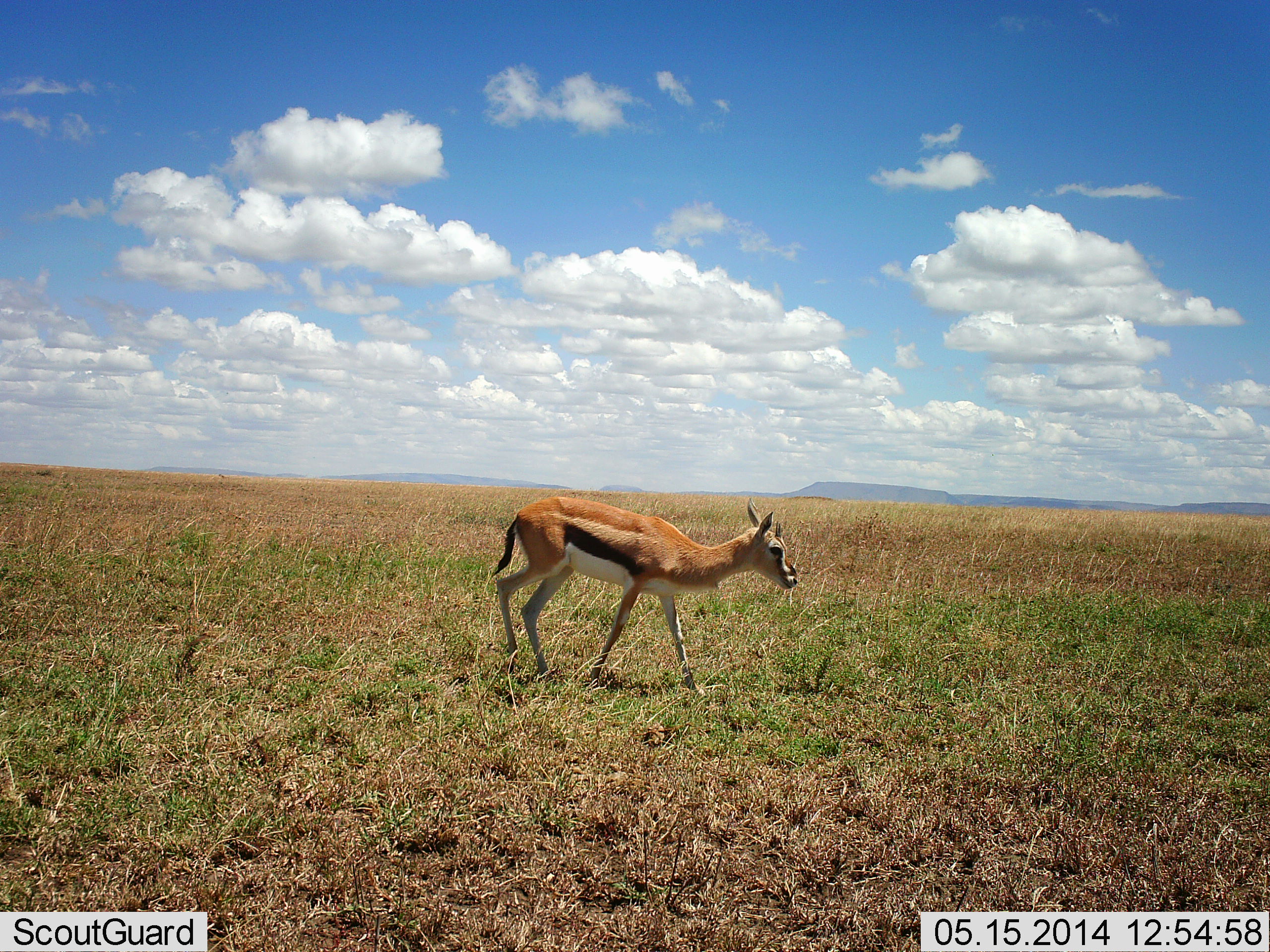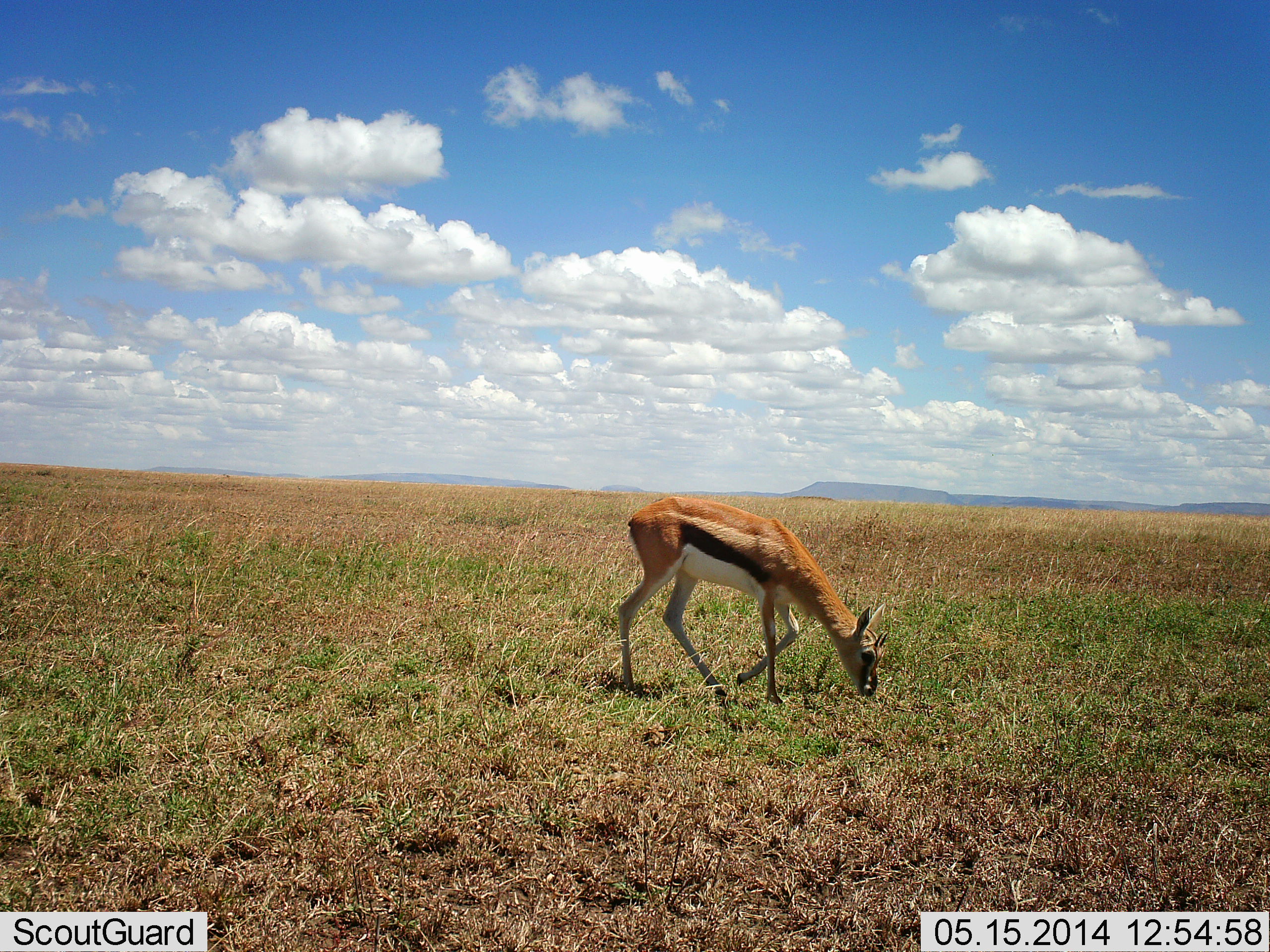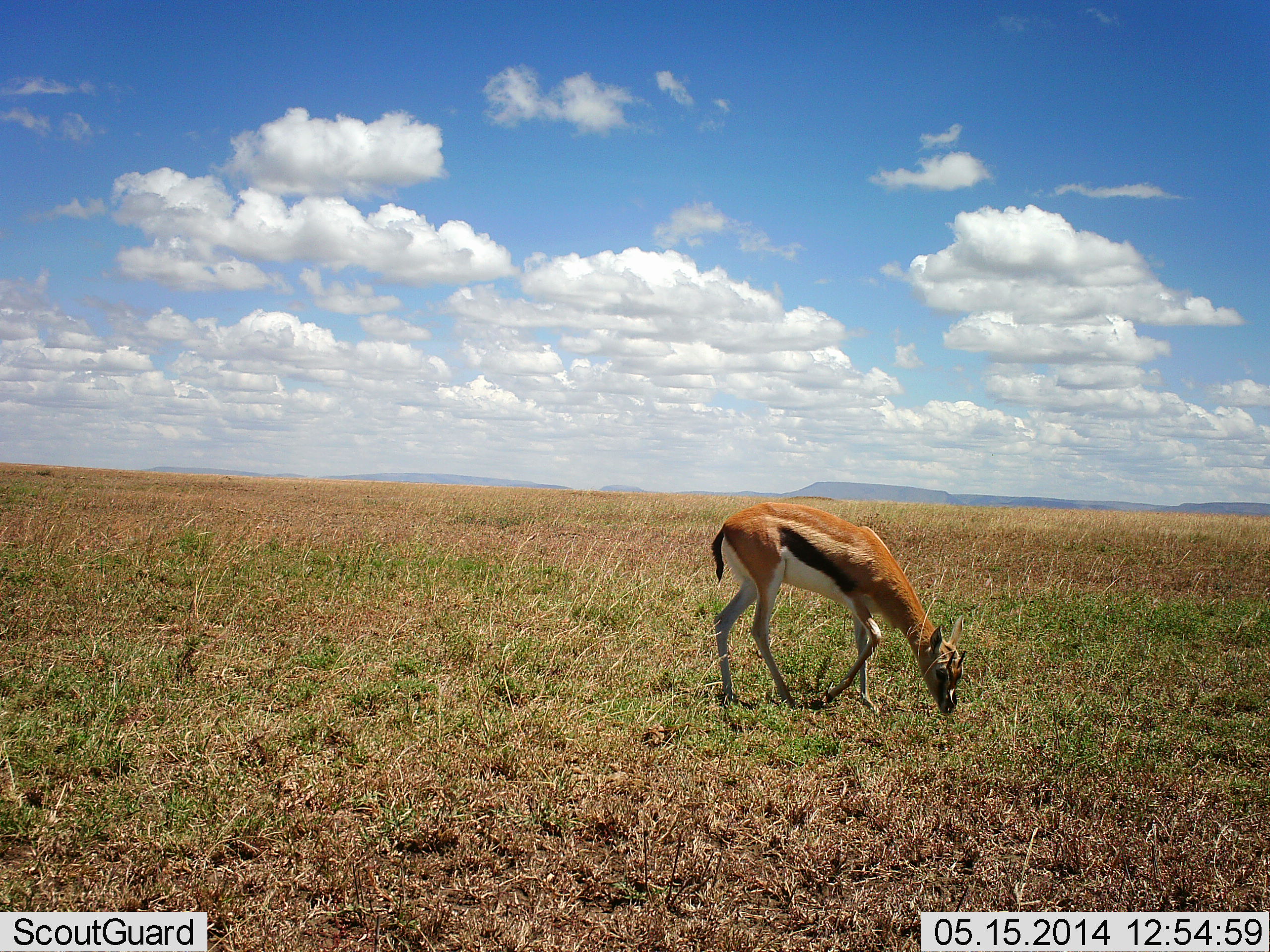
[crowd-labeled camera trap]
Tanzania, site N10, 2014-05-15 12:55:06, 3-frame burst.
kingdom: Animalia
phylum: Chordata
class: Mammalia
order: Artiodactyla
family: Bovidae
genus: Eudorcas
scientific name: Eudorcas thomsonii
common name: thomson's gazelle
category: gazellethomsons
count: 1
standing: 10%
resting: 0%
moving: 50%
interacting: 0%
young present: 0%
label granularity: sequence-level